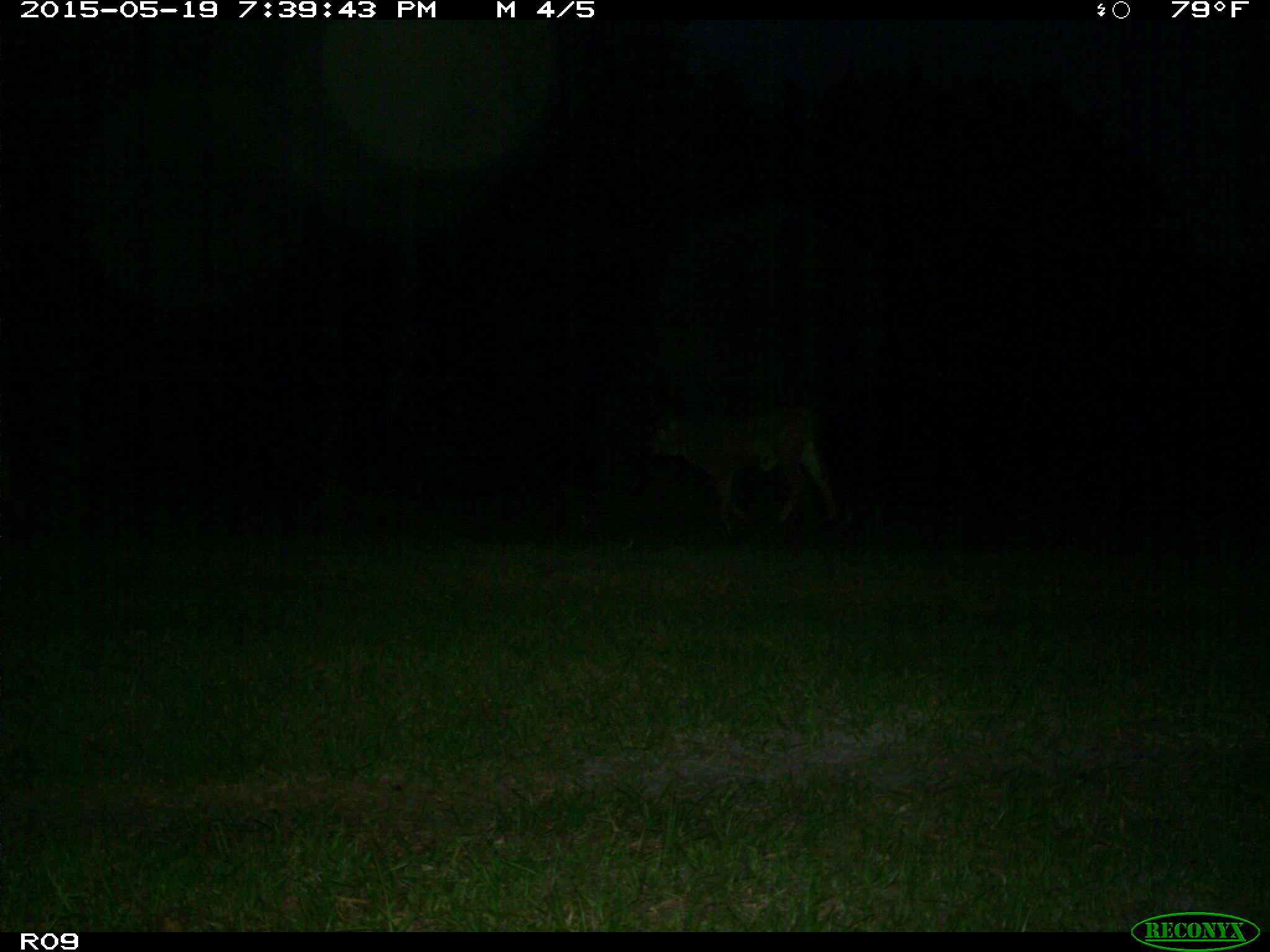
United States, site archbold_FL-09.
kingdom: Animalia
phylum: Chordata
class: Mammalia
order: Artiodactyla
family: Bovidae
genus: Bos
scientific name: Bos taurus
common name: domestic cow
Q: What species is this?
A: Bos taurus (domestic cow).